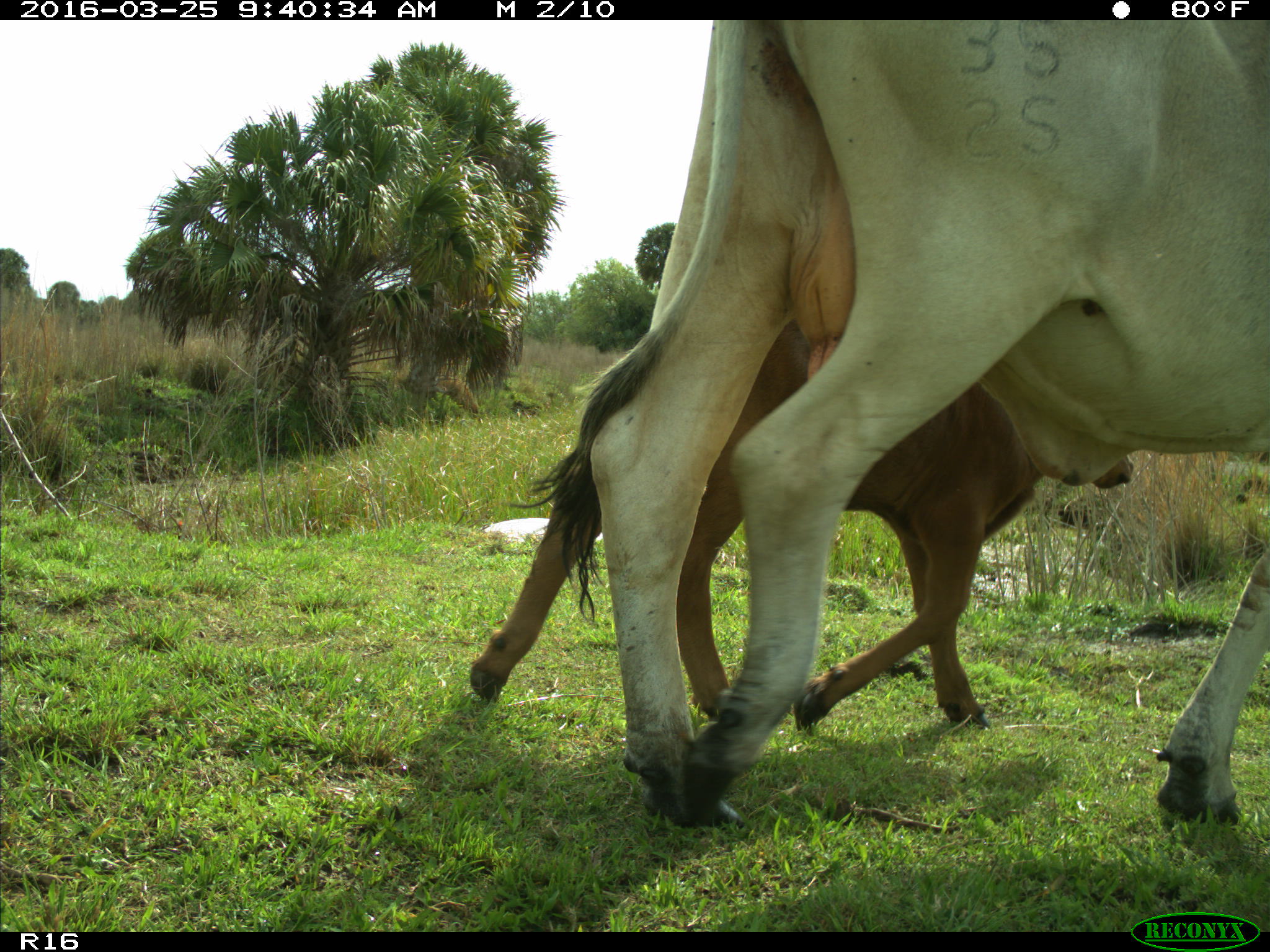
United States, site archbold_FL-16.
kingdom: Animalia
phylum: Chordata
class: Mammalia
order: Artiodactyla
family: Bovidae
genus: Bos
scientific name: Bos taurus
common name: domestic cow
Bos taurus (domestic cow).